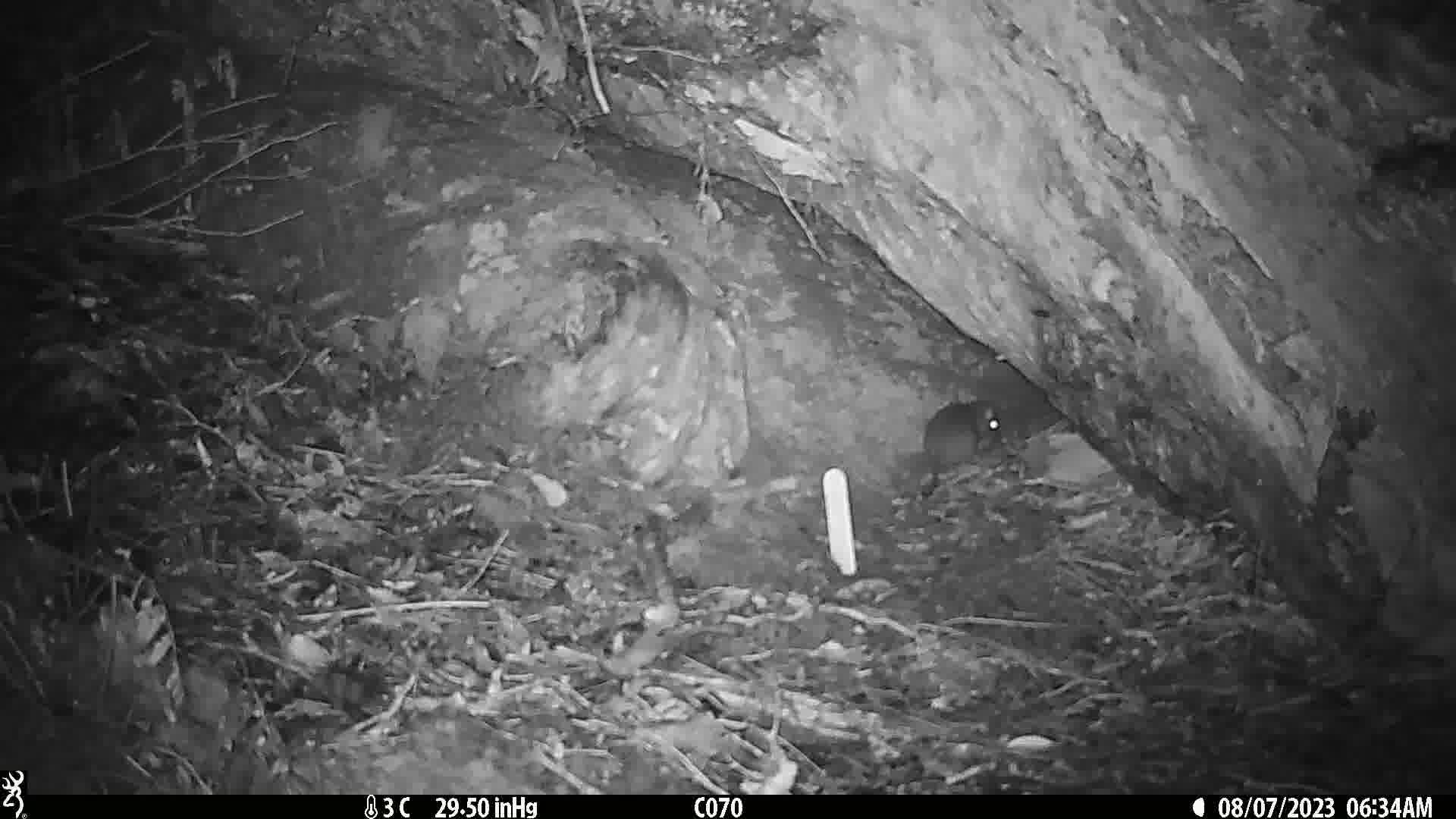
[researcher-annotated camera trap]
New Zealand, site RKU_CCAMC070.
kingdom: Animalia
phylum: Chordata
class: Mammalia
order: Rodentia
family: Muridae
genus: Rattus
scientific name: Rattus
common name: rat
Rat (Rattus).